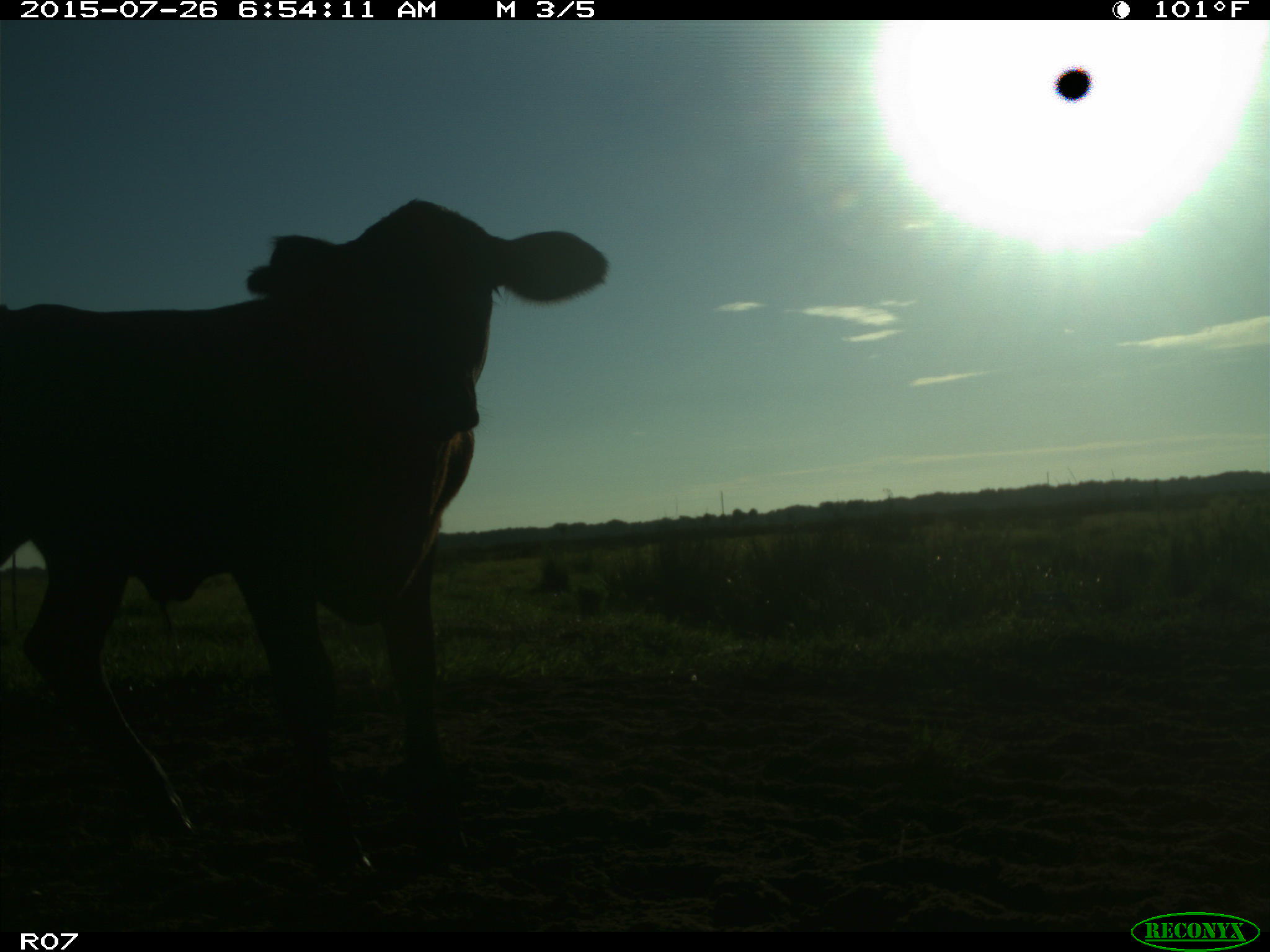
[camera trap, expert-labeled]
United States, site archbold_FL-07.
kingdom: Animalia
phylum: Chordata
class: Mammalia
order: Artiodactyla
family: Bovidae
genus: Bos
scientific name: Bos taurus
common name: domestic cow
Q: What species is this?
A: Bos taurus (domestic cow).